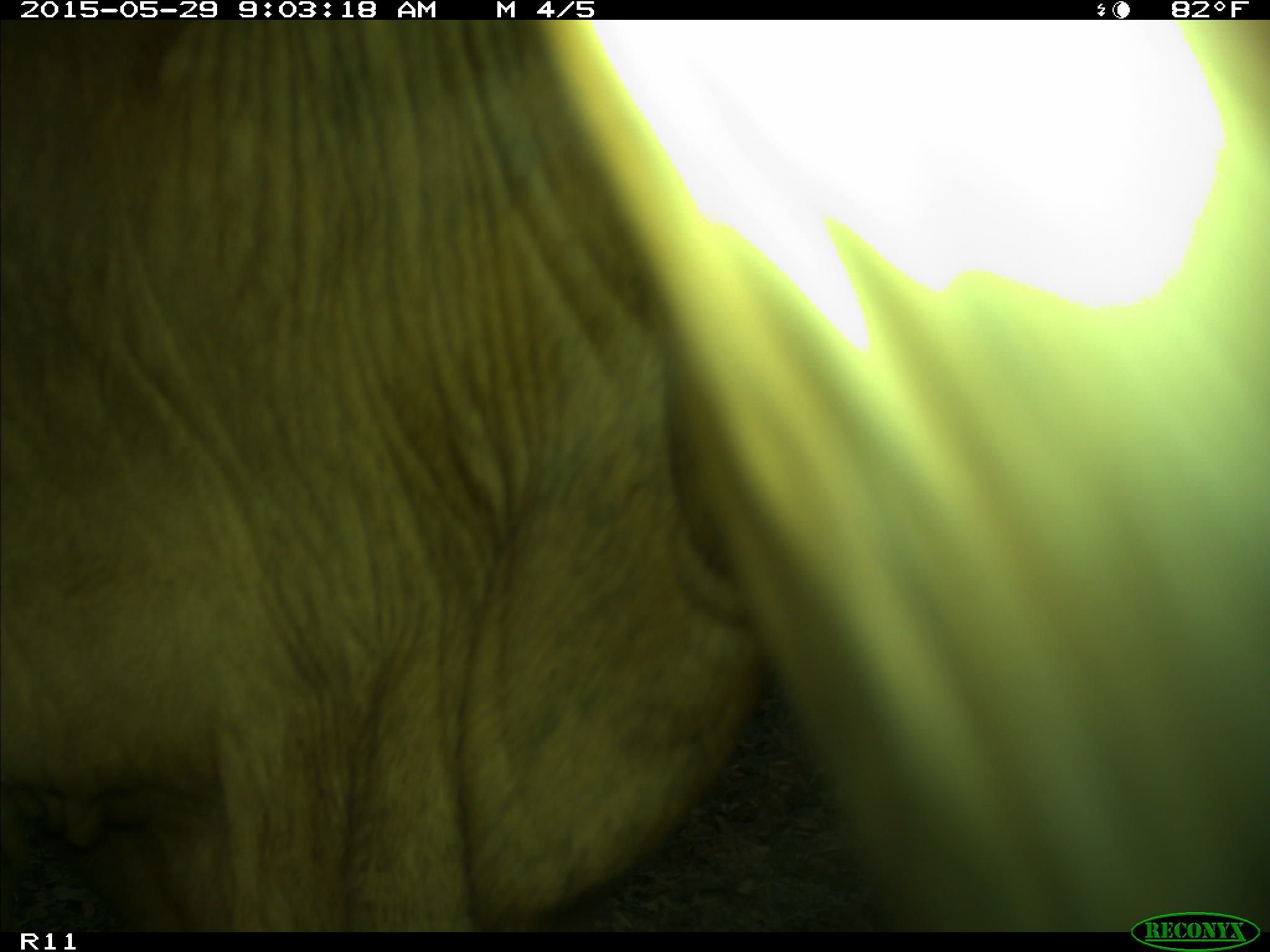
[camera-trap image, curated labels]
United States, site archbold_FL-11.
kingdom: Animalia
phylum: Chordata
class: Mammalia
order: Artiodactyla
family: Bovidae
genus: Bos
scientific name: Bos taurus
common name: domestic cow